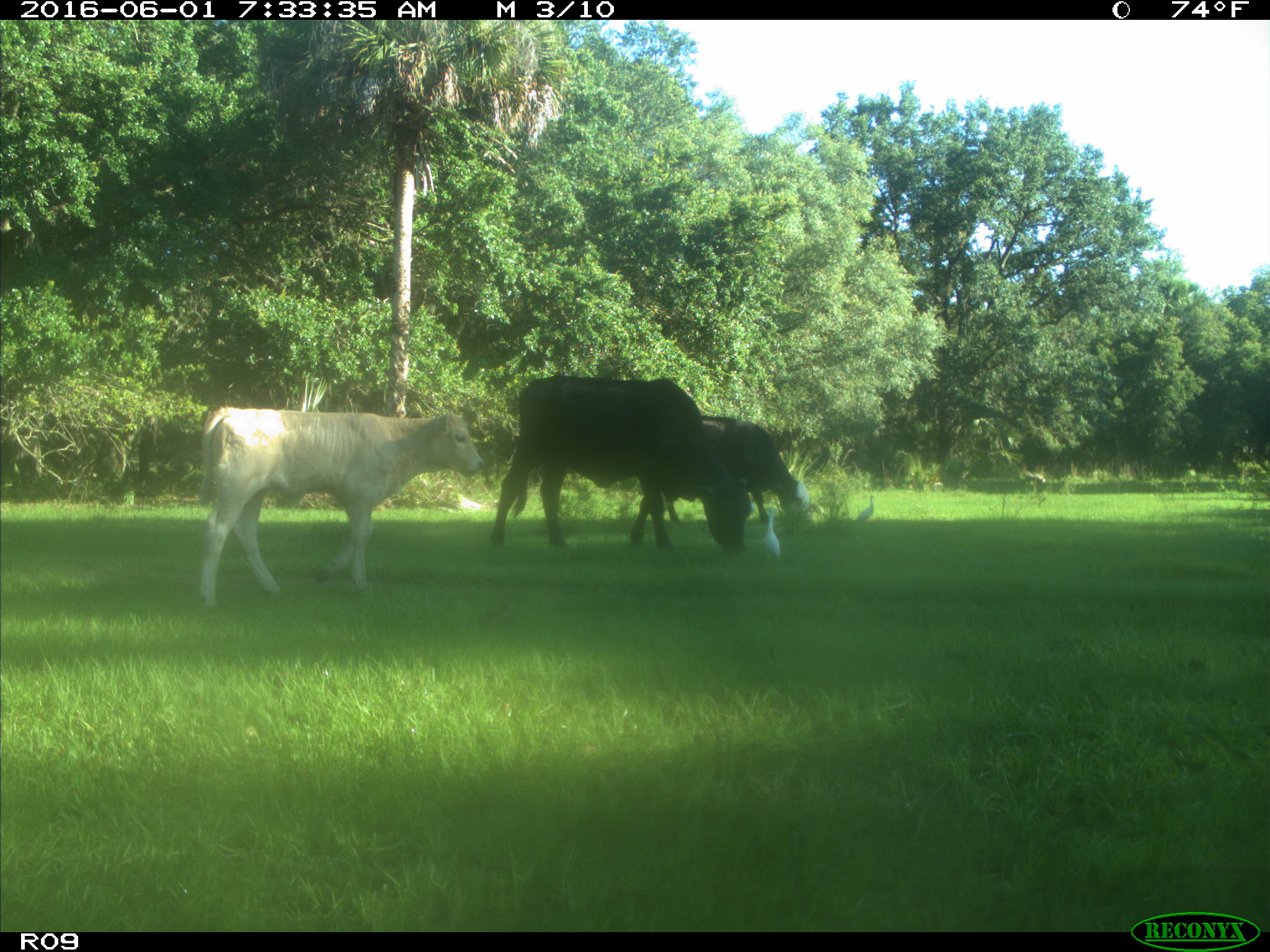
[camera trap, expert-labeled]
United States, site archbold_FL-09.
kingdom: Animalia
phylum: Chordata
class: Mammalia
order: Artiodactyla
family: Bovidae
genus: Bos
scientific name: Bos taurus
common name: domestic cow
Bos taurus (domestic cow).